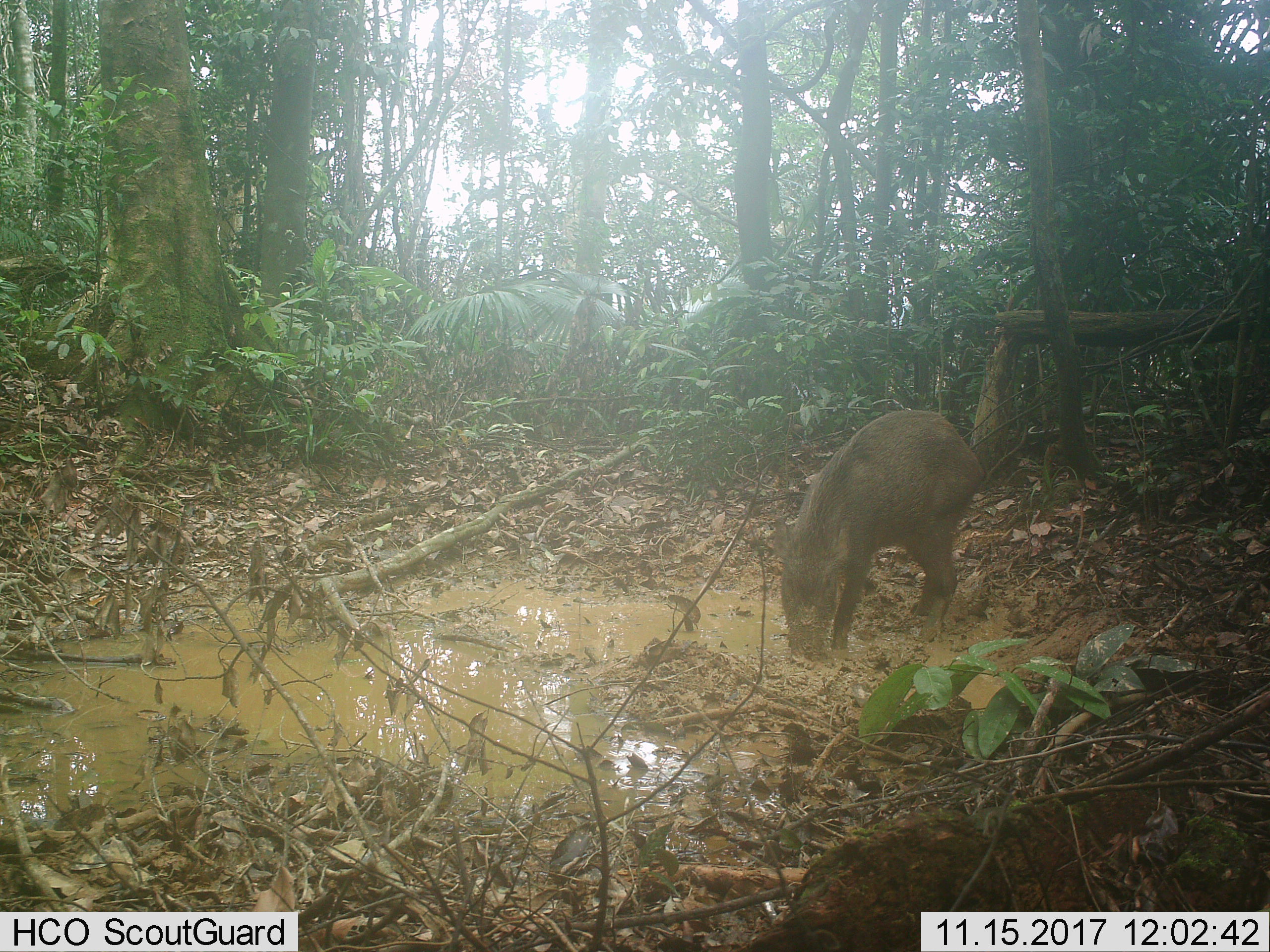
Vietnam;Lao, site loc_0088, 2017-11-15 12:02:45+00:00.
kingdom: Animalia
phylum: Chordata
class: Mammalia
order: Artiodactyla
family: Suidae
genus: Sus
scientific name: Sus scrofa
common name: eurasian wild pig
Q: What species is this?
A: Eurasian wild pig (Sus scrofa).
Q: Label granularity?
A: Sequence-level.